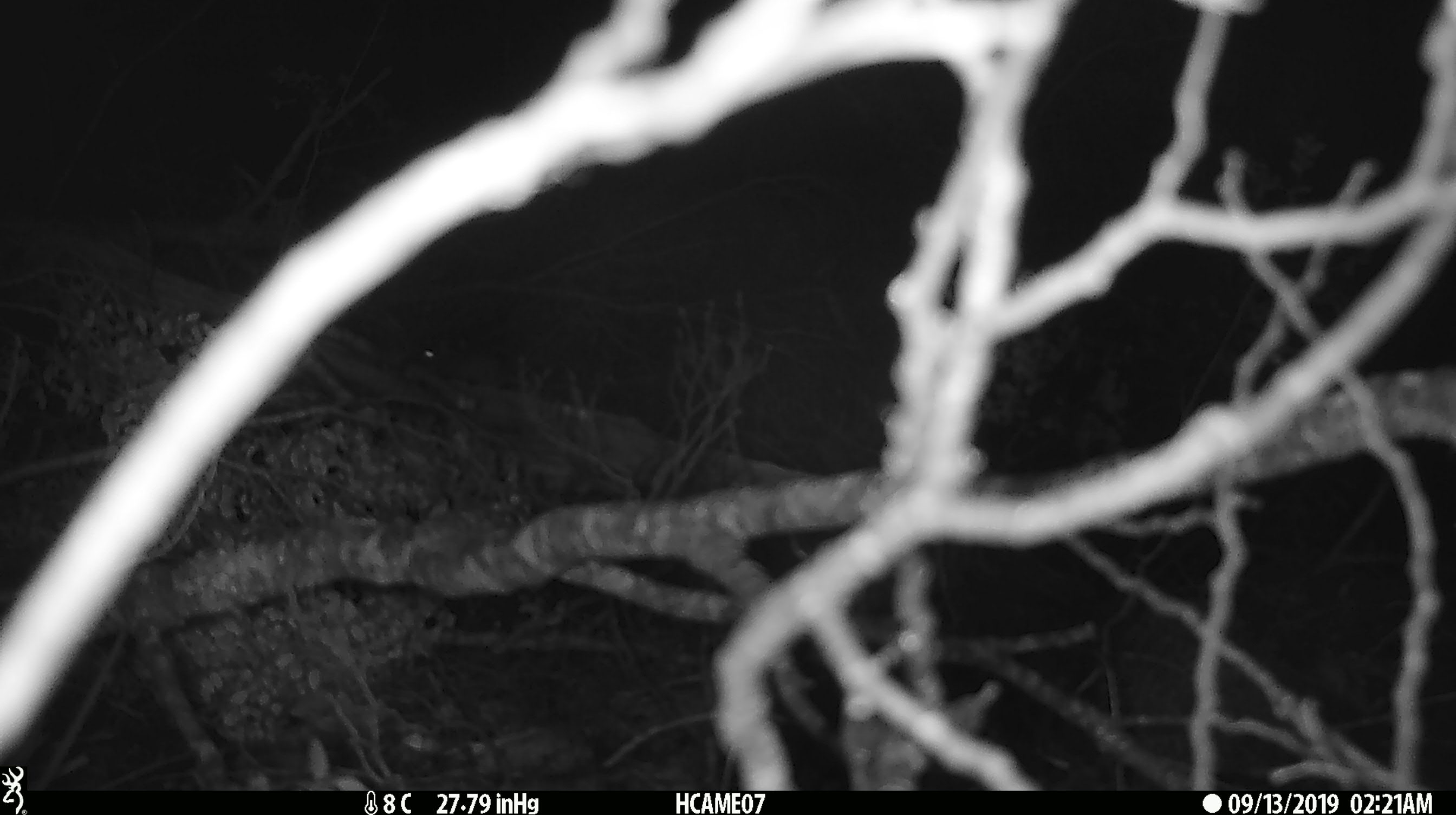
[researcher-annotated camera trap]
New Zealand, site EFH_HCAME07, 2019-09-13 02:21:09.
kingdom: Animalia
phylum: Chordata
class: Mammalia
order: Rodentia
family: Muridae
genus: Mus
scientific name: Mus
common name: mouse